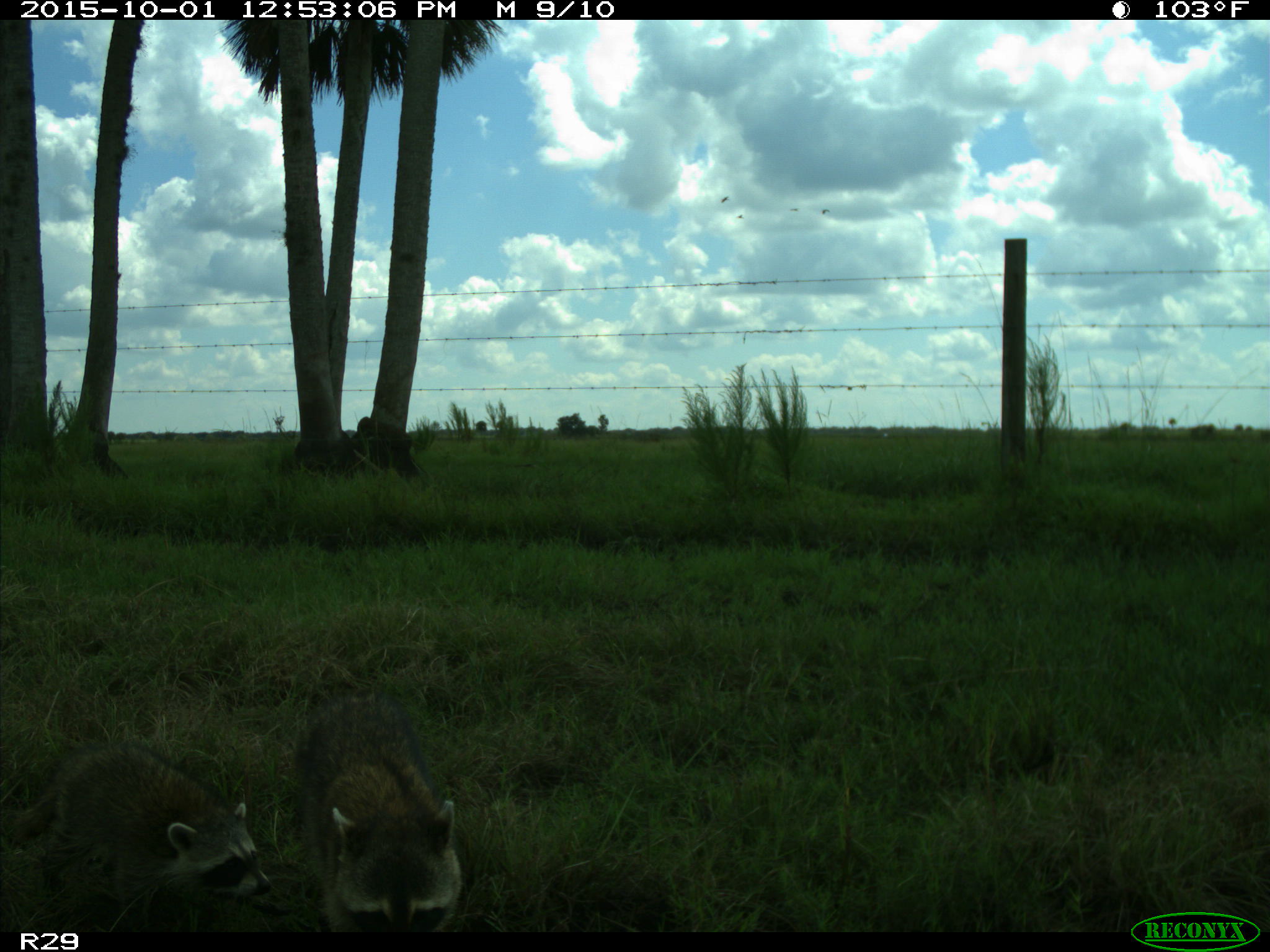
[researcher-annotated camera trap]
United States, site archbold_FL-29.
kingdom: Animalia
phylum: Chordata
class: Mammalia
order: Carnivora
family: Procyonidae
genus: Procyon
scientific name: Procyon lotor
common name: common raccoon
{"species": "Procyon lotor (common raccoon)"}